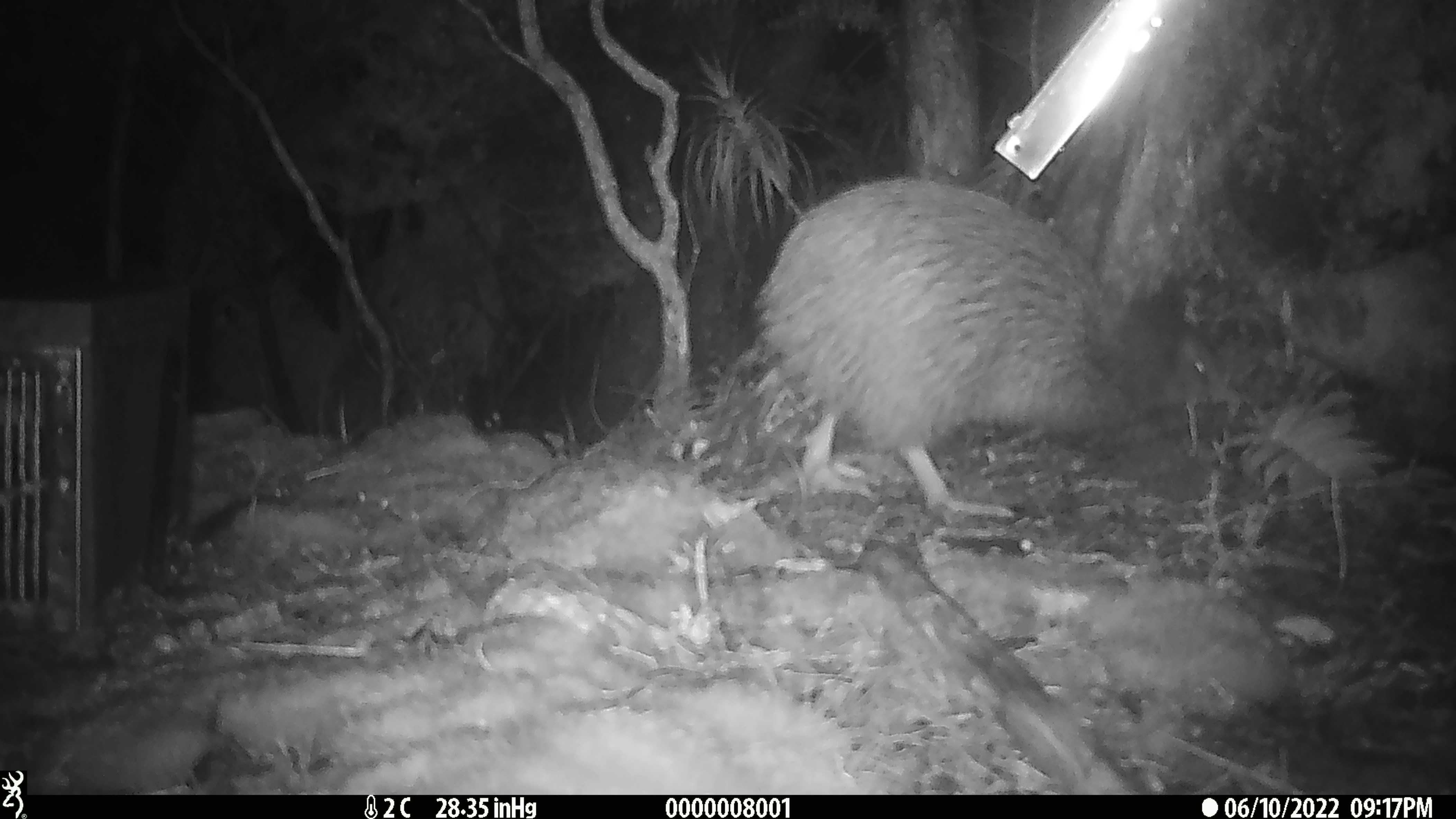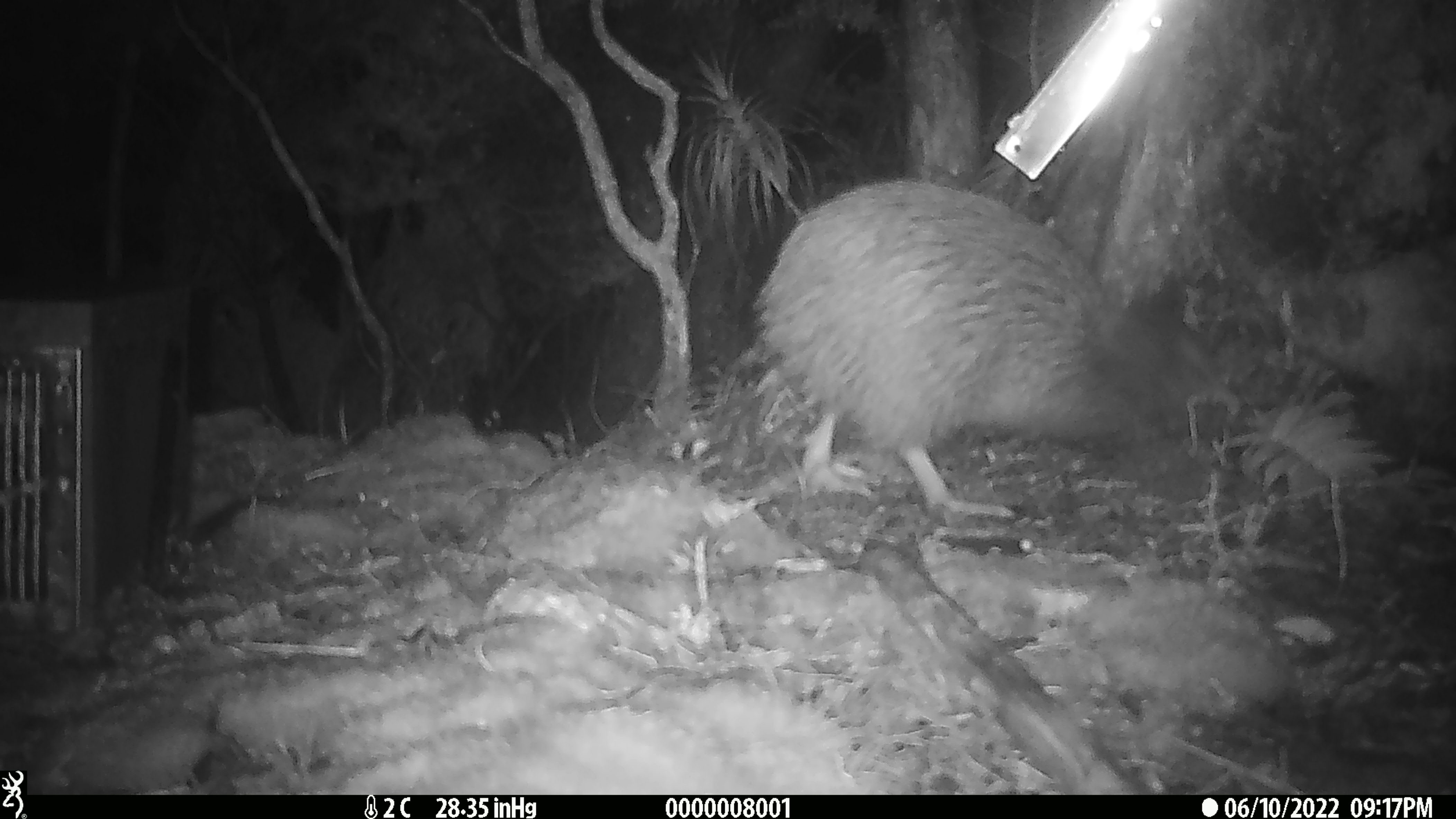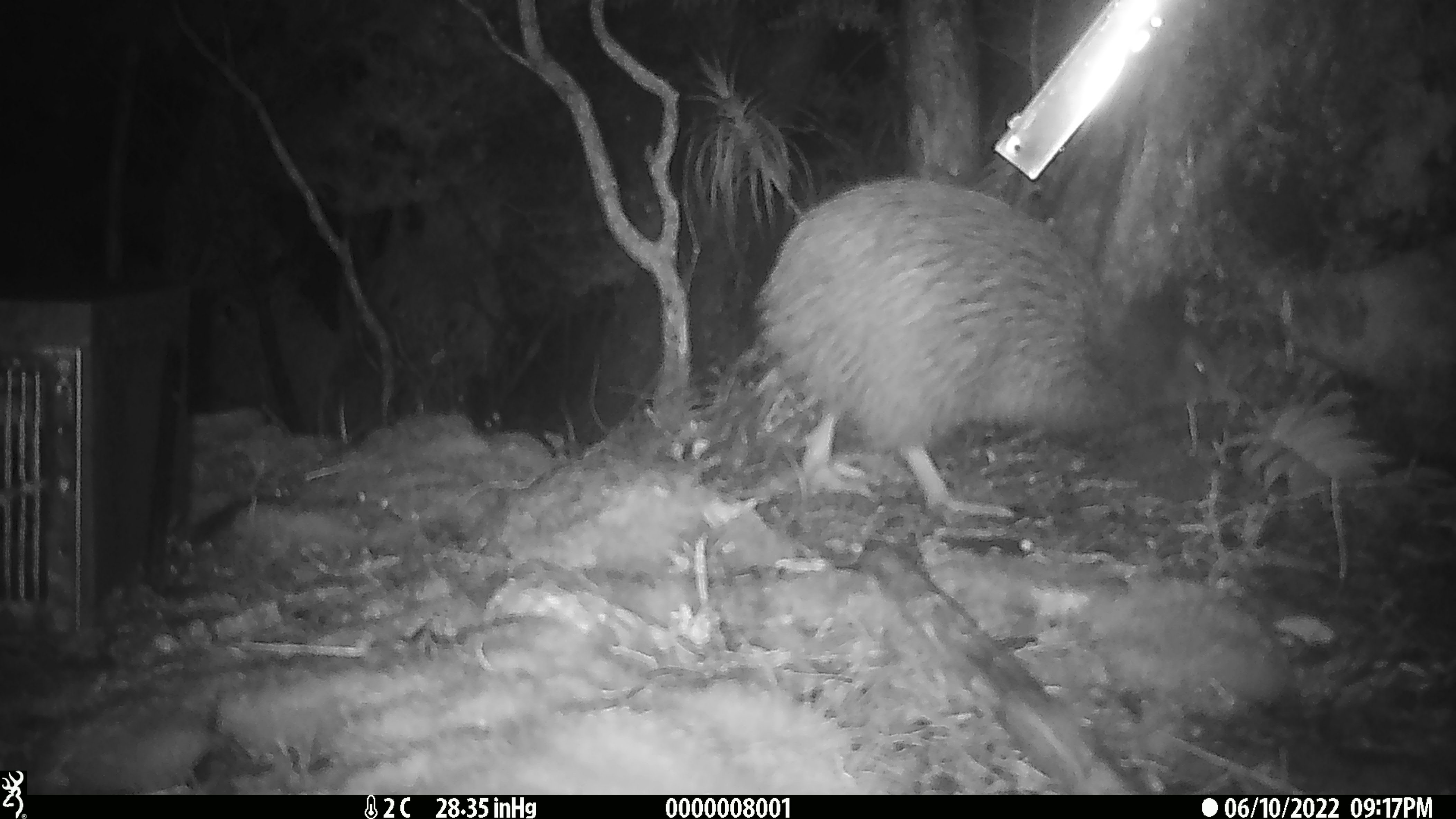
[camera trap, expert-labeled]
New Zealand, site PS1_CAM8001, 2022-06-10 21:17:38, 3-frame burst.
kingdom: Animalia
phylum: Chordata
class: Aves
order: Apterygiformes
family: Apterygidae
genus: Apteryx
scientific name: Apteryx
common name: kiwi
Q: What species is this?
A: Kiwi (Apteryx).